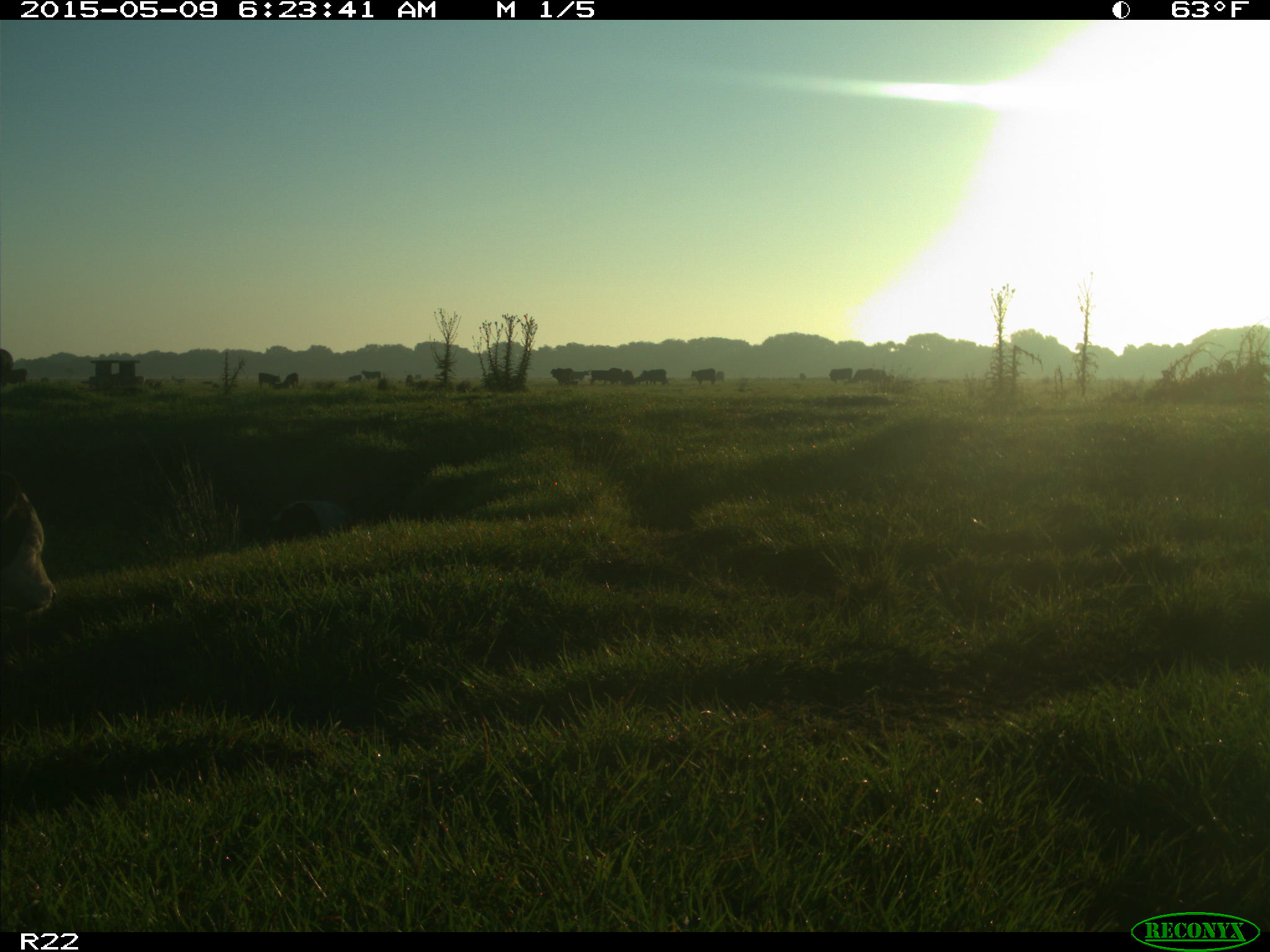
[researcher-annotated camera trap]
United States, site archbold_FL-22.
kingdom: Animalia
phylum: Chordata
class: Mammalia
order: Artiodactyla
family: Bovidae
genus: Bos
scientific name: Bos taurus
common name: domestic cow